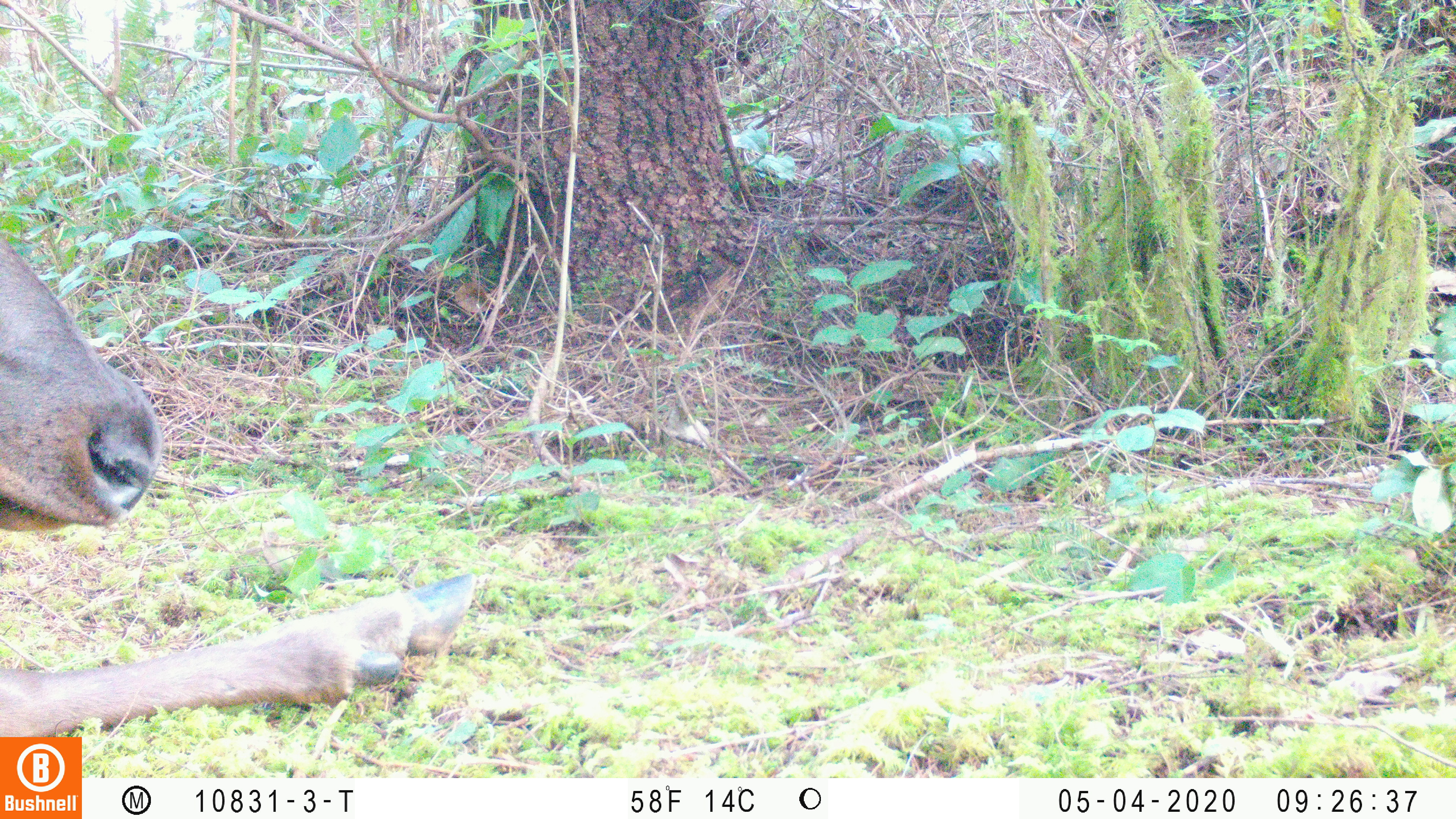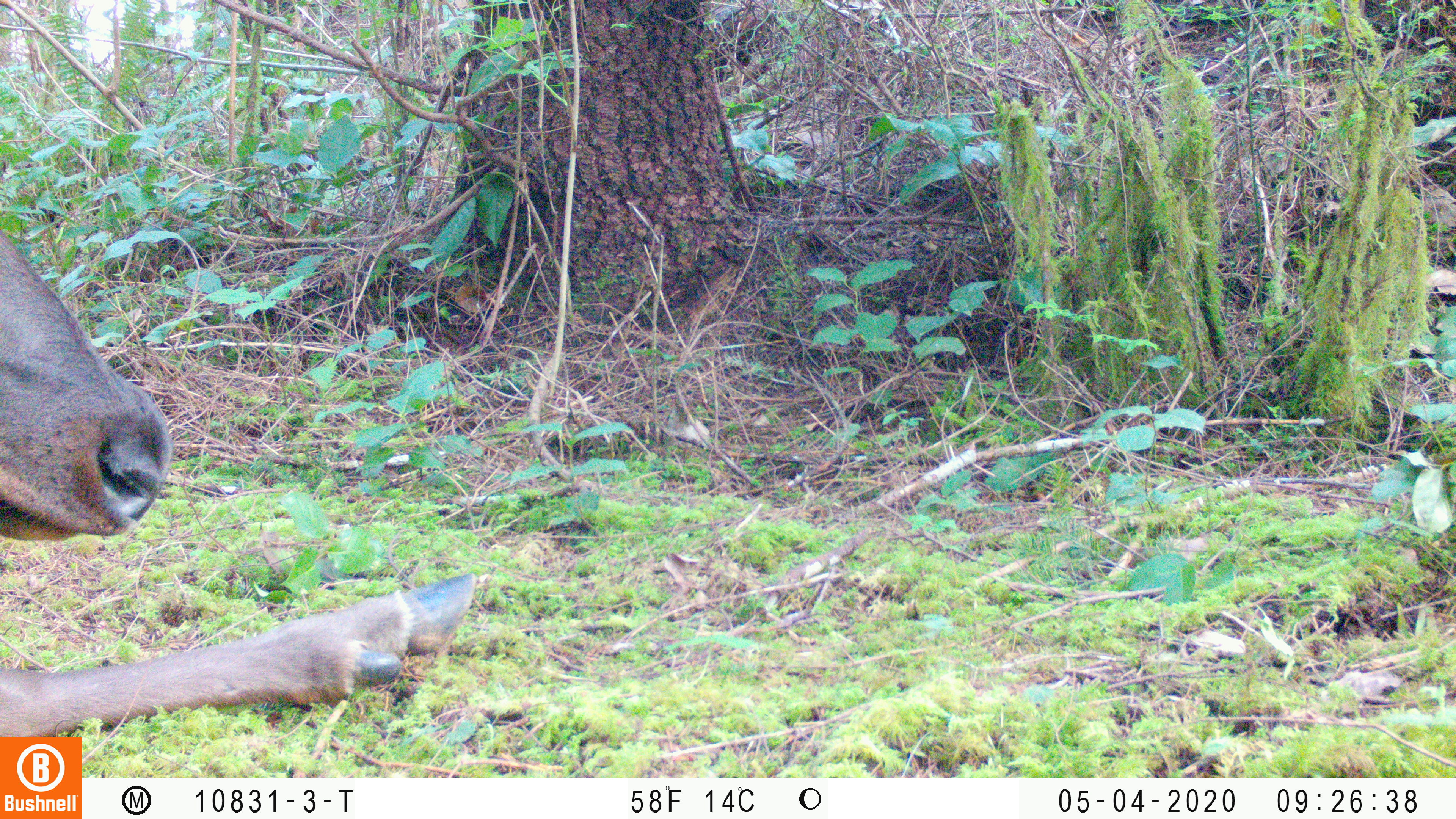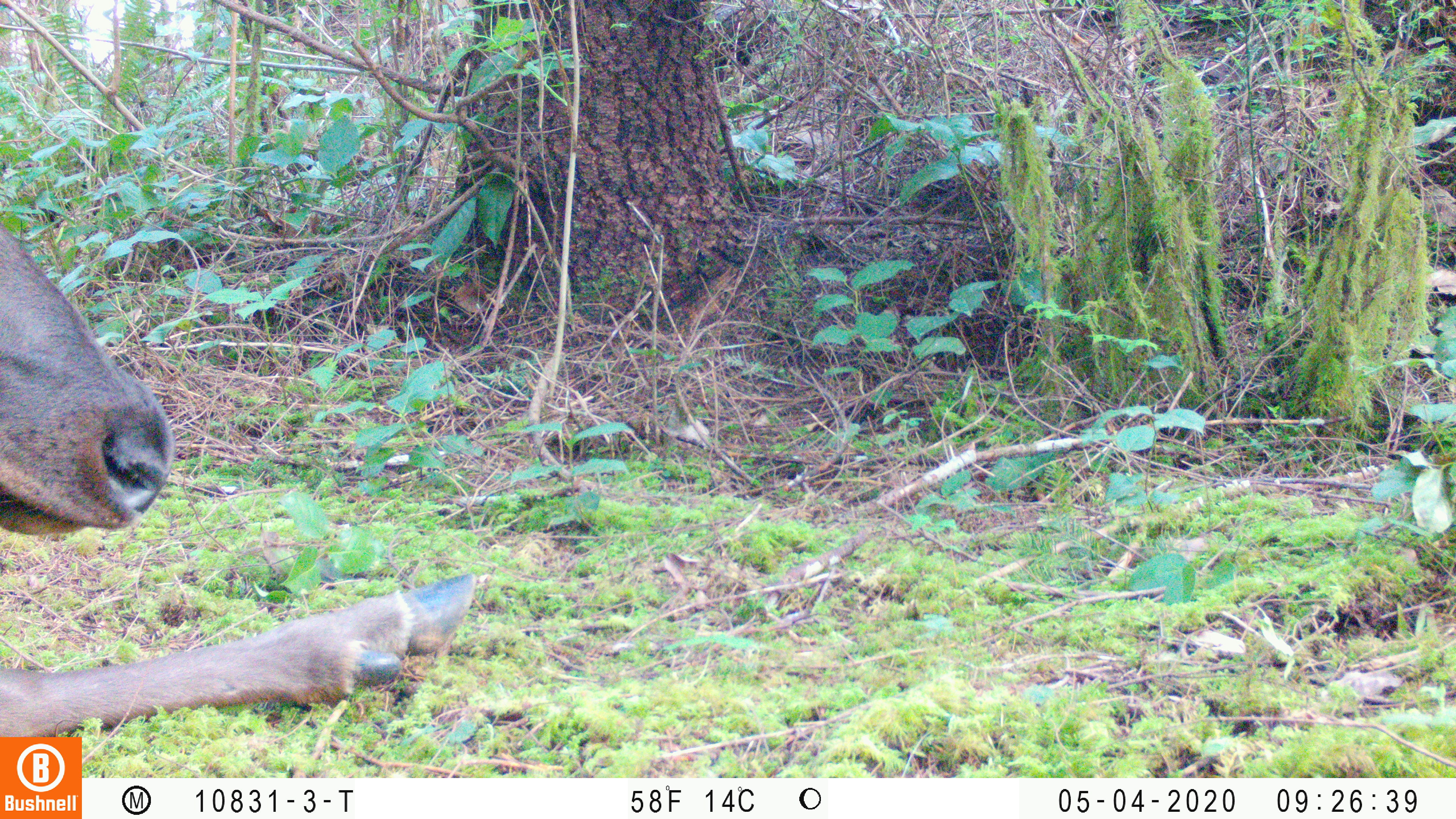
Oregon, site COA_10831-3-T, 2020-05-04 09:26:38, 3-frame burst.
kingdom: Animalia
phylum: Chordata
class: Mammalia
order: Artiodactyla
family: Cervidae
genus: Cervus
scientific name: Cervus canadensis roosevelti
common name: roosevelt elk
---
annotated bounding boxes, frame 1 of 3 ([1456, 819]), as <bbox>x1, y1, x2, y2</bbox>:
roosevelt elk: <bbox>2, 232, 480, 730</bbox>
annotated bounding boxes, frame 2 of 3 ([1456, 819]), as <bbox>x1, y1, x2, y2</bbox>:
roosevelt elk: <bbox>2, 230, 484, 732</bbox>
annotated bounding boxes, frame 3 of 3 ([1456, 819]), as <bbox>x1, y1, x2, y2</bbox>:
roosevelt elk: <bbox>2, 232, 478, 732</bbox>